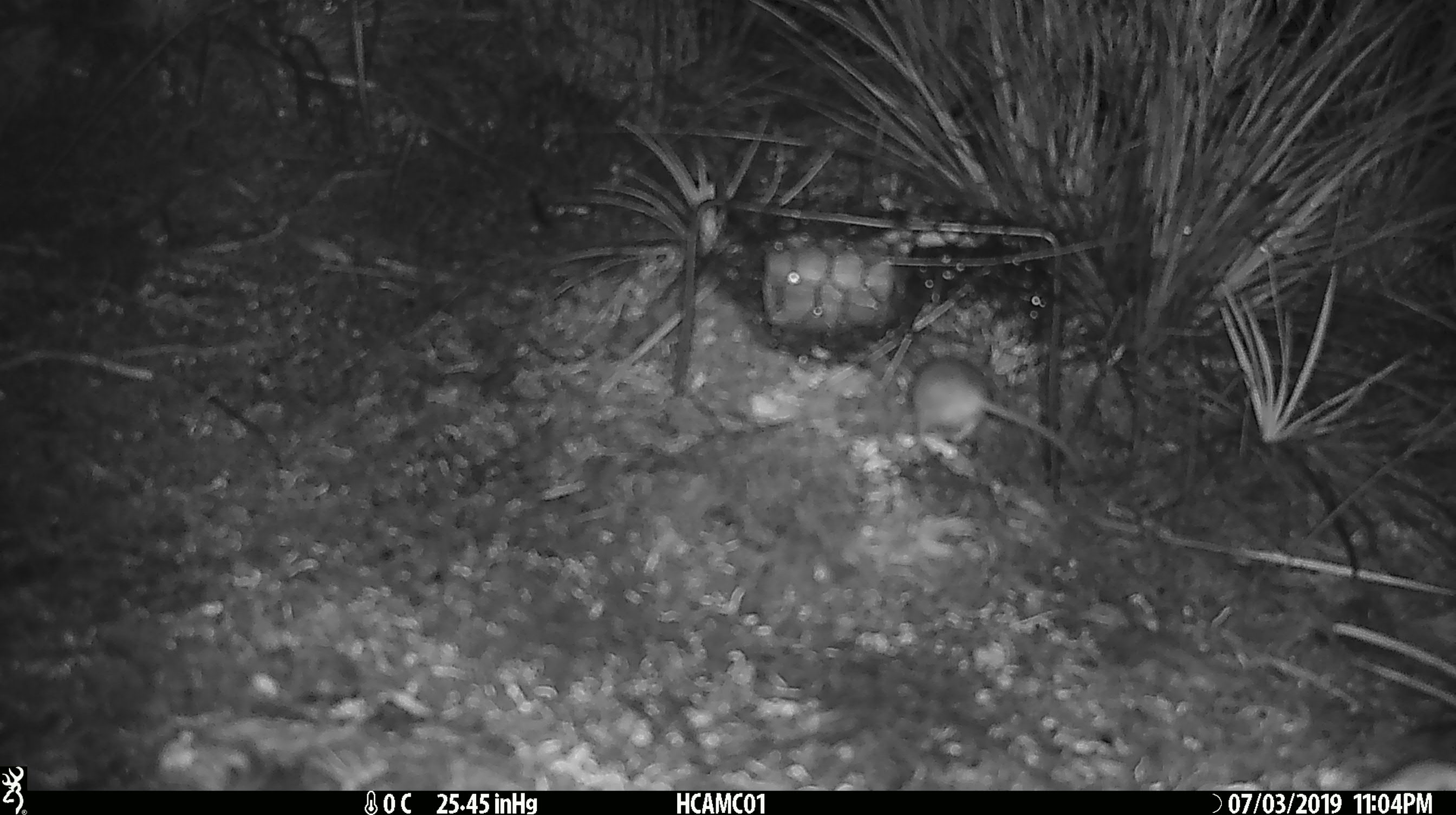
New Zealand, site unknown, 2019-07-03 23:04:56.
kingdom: Animalia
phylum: Chordata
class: Mammalia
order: Rodentia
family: Muridae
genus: Mus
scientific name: Mus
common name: mouse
Mouse (Mus).